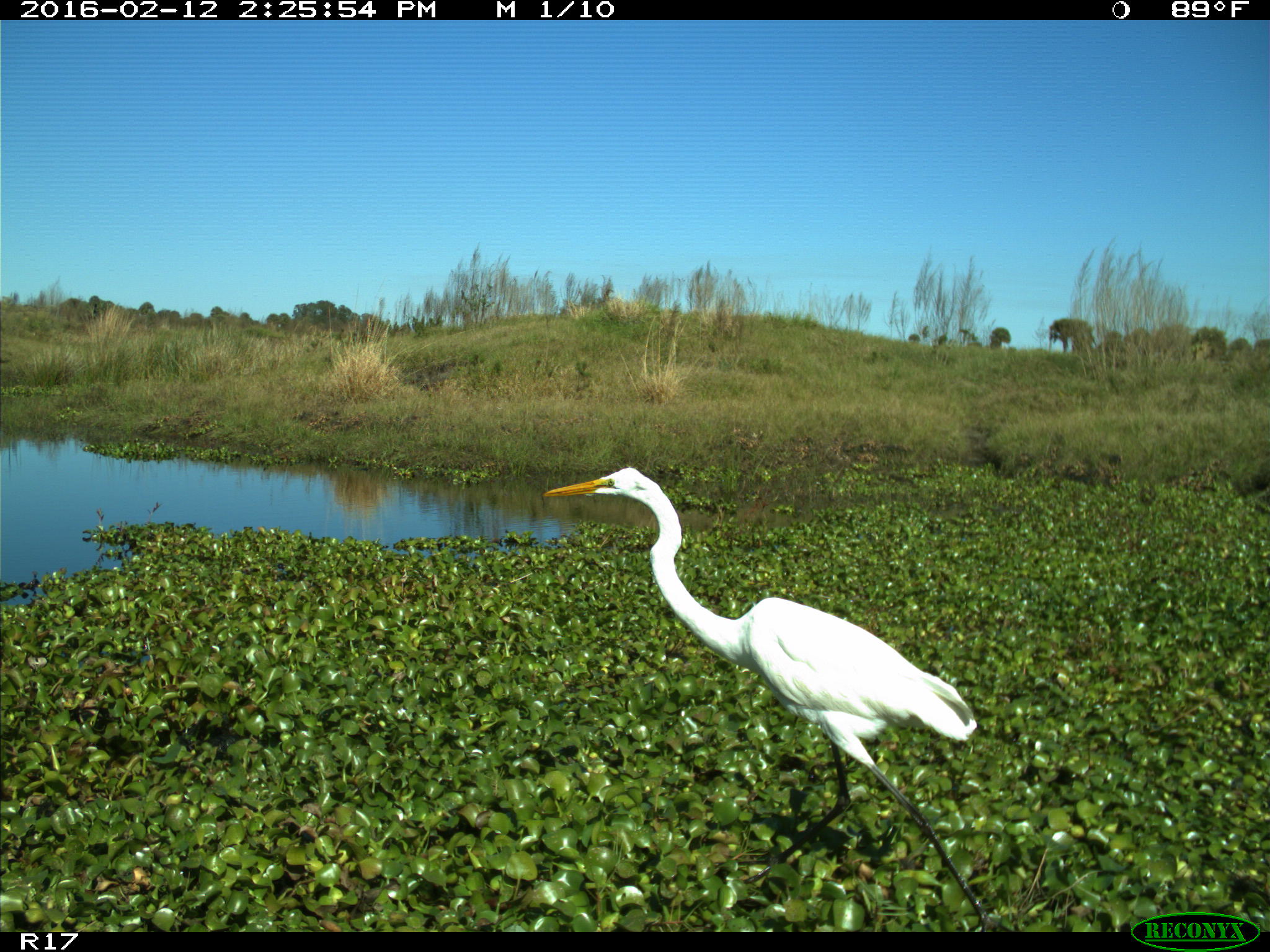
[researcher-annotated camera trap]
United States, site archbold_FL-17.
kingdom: Animalia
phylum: Chordata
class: Aves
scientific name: Aves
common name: birds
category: unidentified bird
Unidentified bird (birds) (Aves).